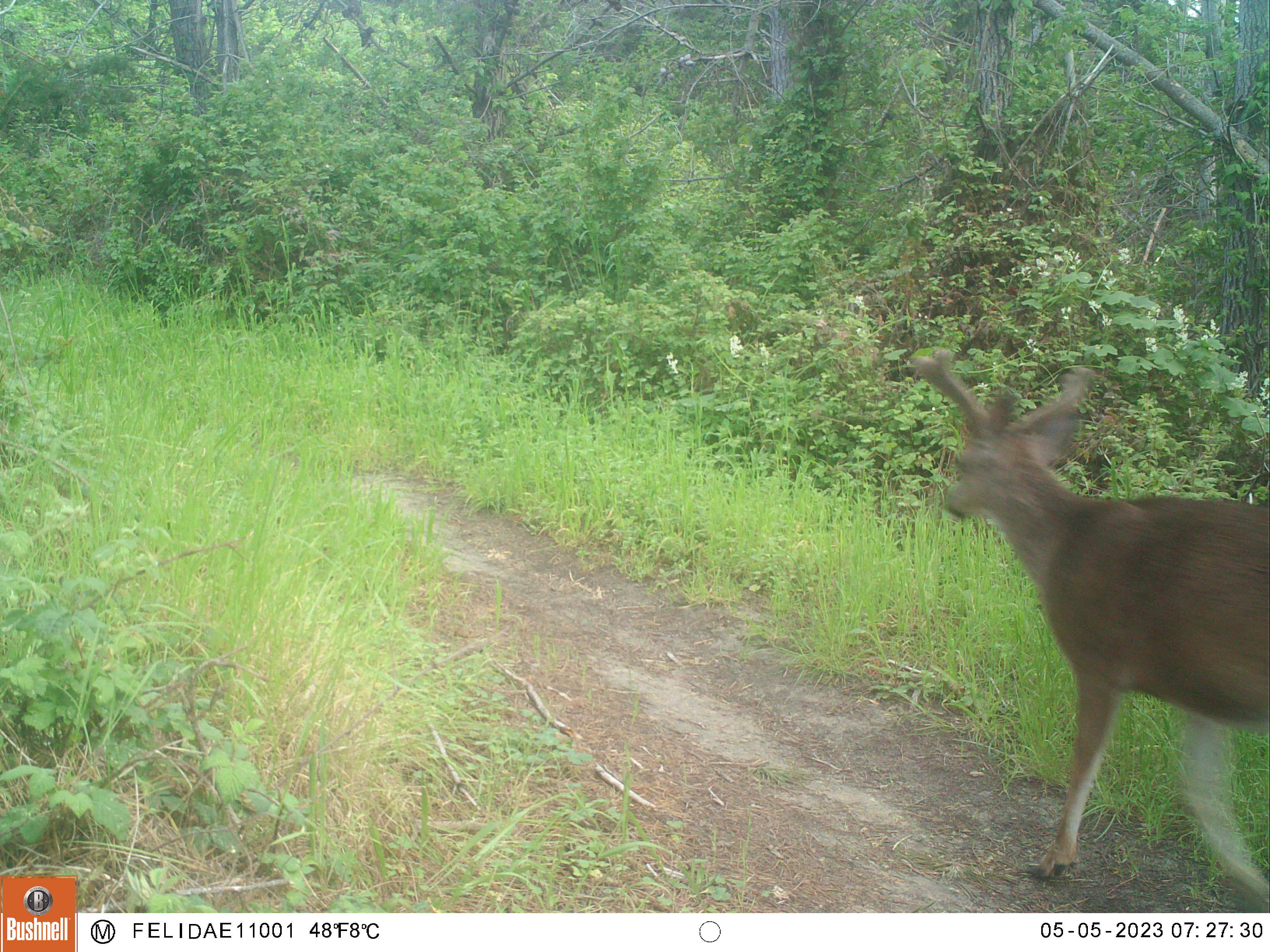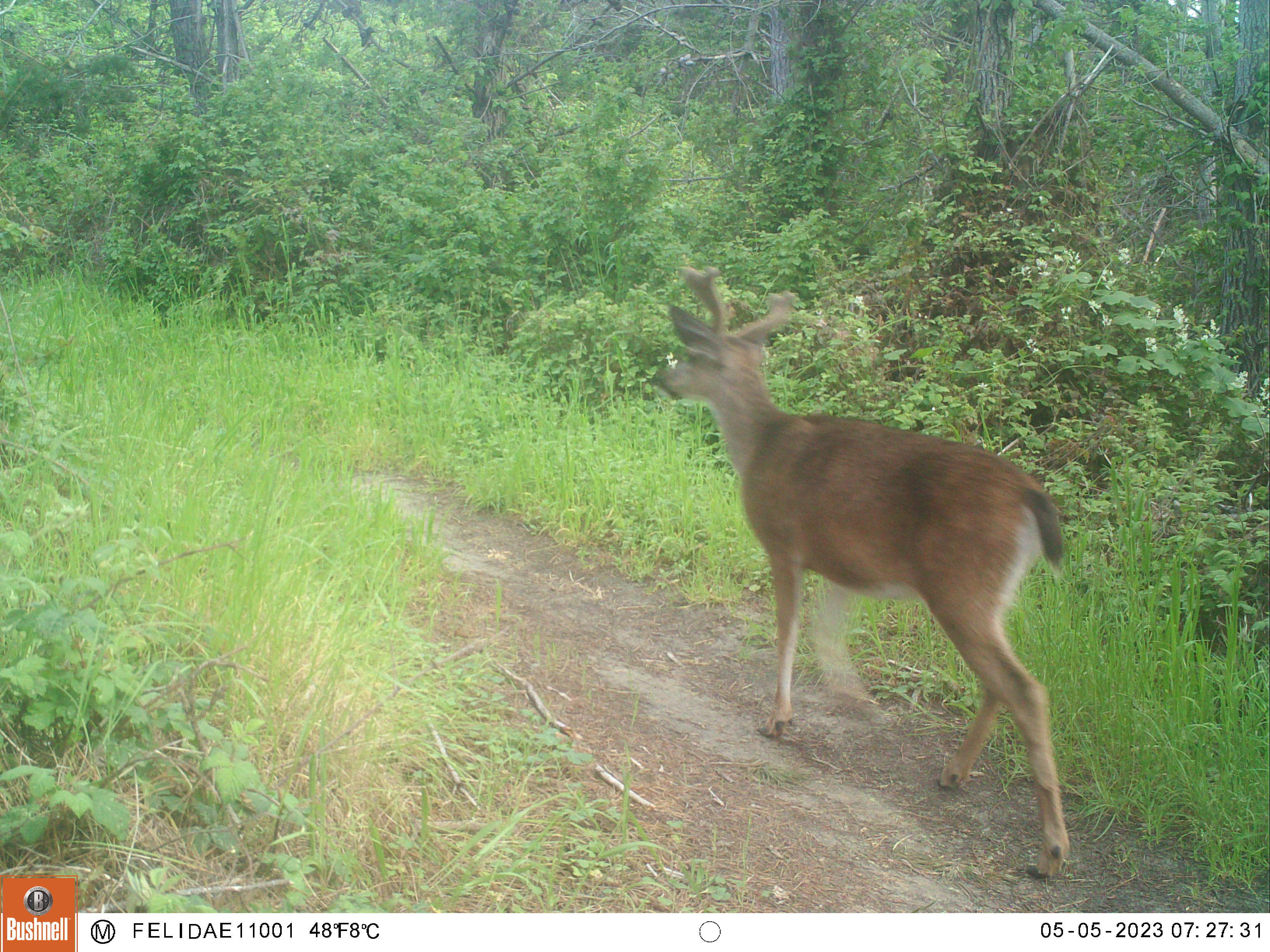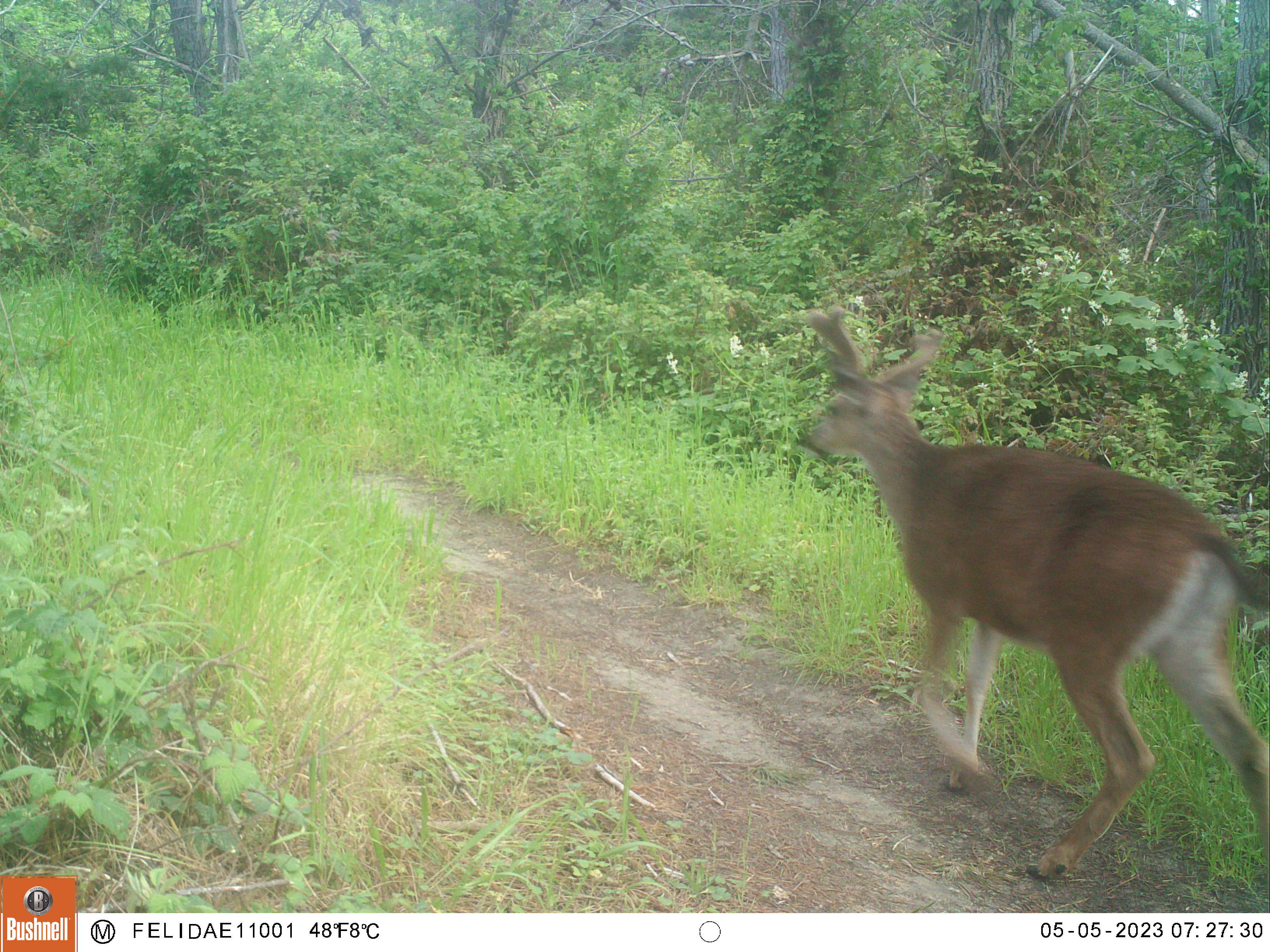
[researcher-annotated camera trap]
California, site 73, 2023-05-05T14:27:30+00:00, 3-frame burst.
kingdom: Animalia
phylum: Chordata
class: Mammalia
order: Artiodactyla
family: Cervidae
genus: Odocoileus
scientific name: Odocoileus hemionus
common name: mule deer